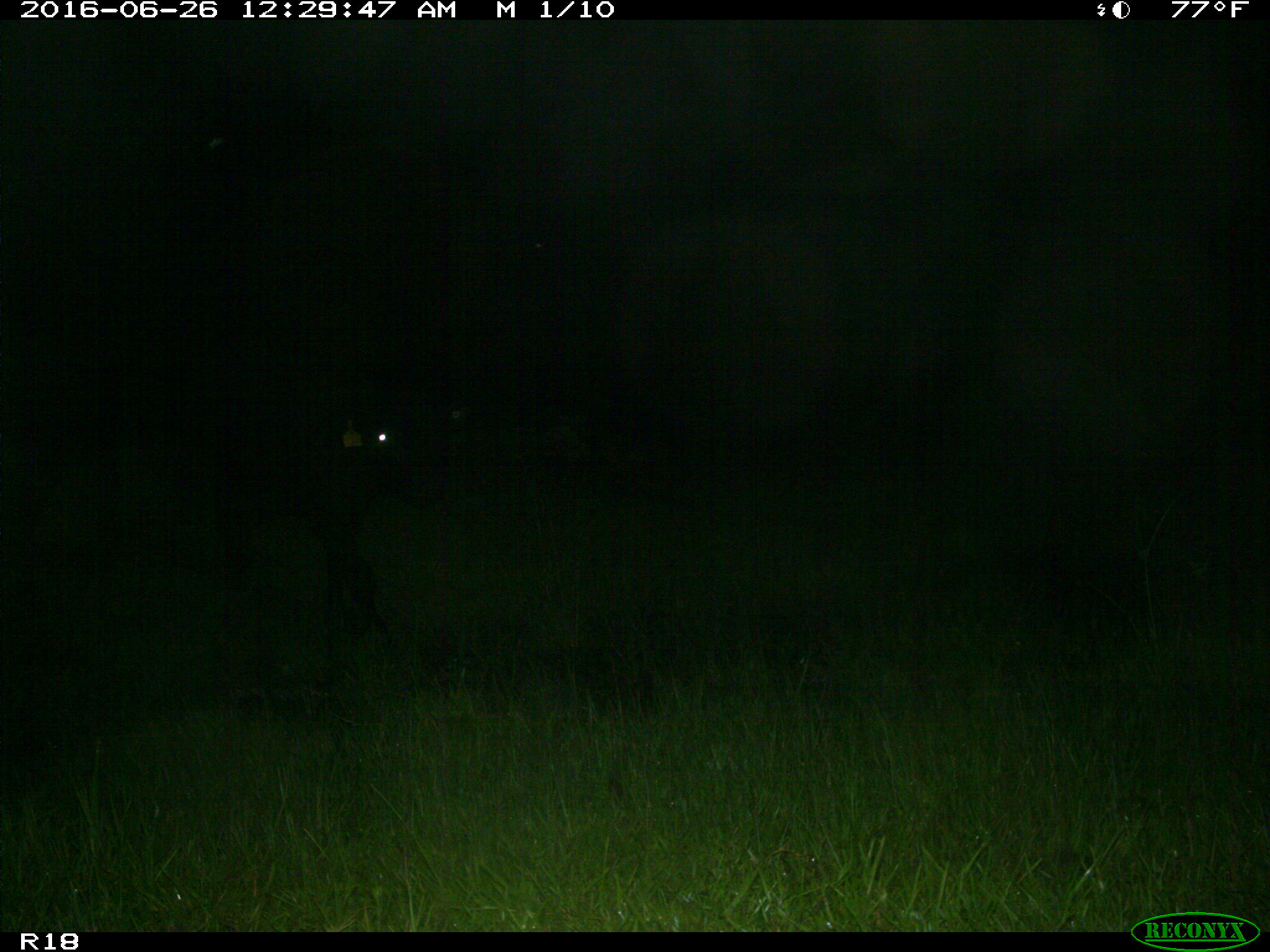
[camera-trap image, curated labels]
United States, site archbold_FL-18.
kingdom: Animalia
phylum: Chordata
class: Mammalia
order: Artiodactyla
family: Bovidae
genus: Bos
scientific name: Bos taurus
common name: domestic cow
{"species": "Bos taurus (domestic cow)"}